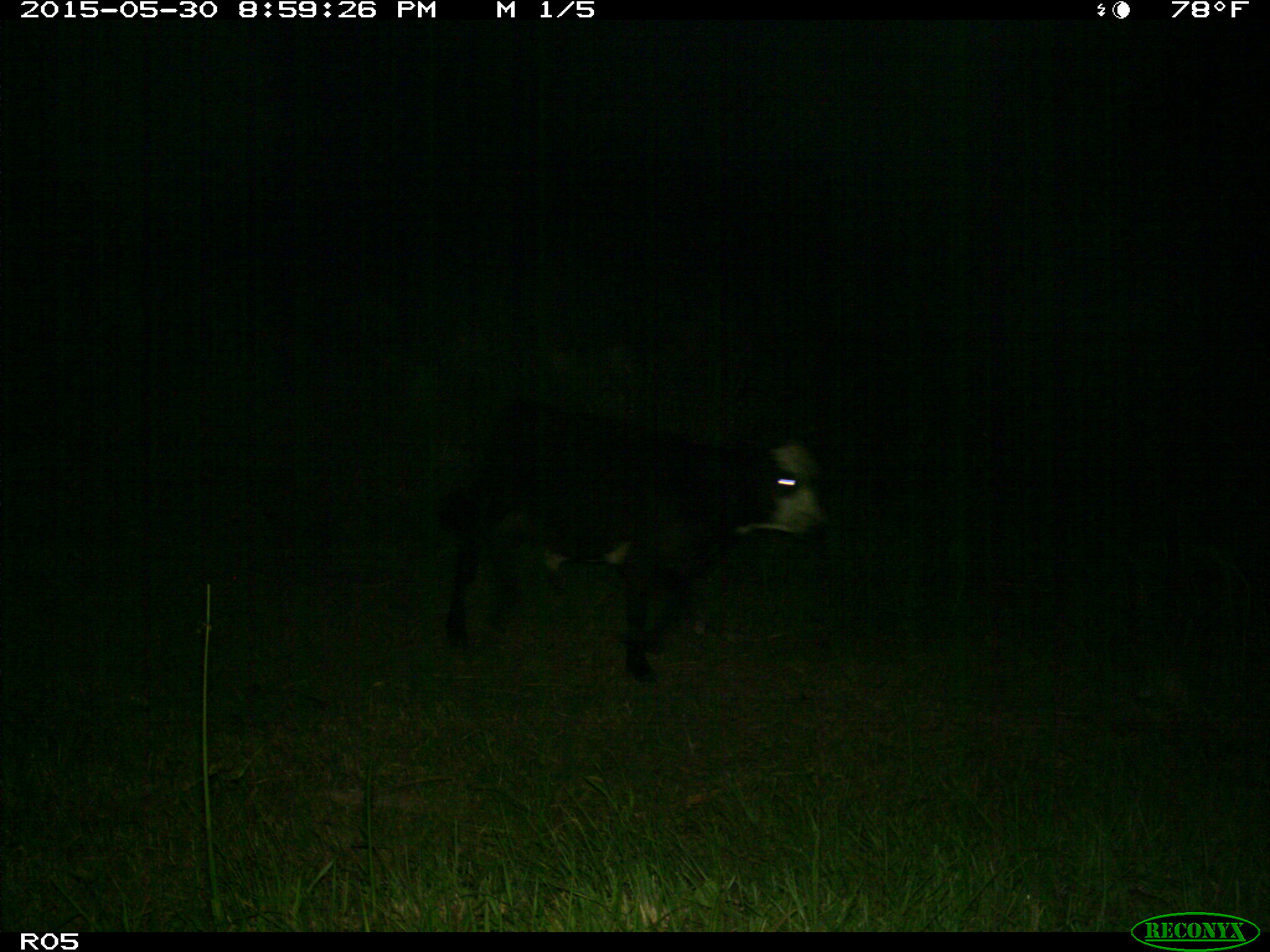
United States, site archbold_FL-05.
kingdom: Animalia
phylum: Chordata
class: Mammalia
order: Artiodactyla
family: Bovidae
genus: Bos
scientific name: Bos taurus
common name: domestic cow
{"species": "Bos taurus (domestic cow)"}